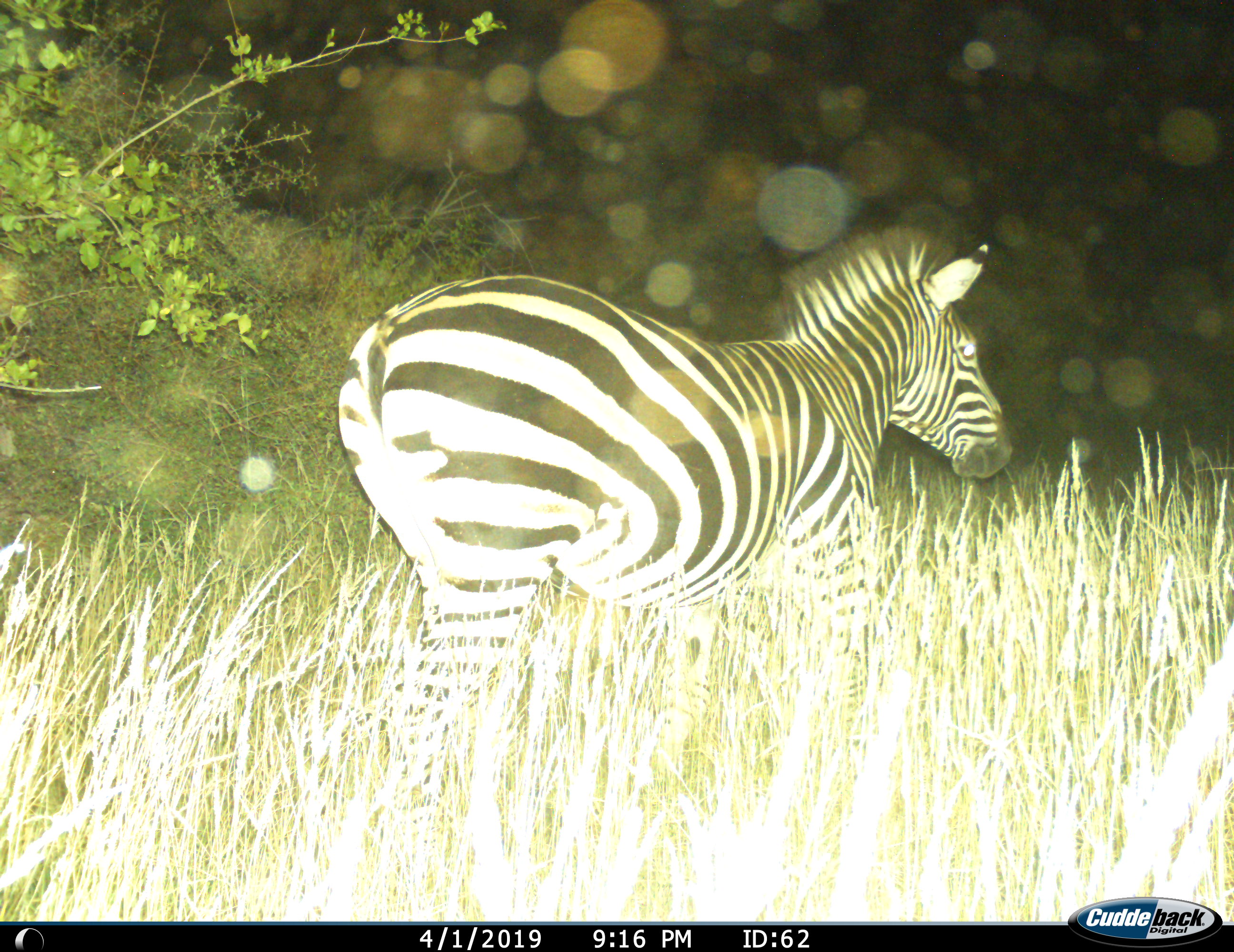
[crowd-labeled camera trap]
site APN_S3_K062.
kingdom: Animalia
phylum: Chordata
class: Mammalia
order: Perissodactyla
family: Equidae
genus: Equus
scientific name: Equus quagga burchellii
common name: burchell's zebra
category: zebraburchells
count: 1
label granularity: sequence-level